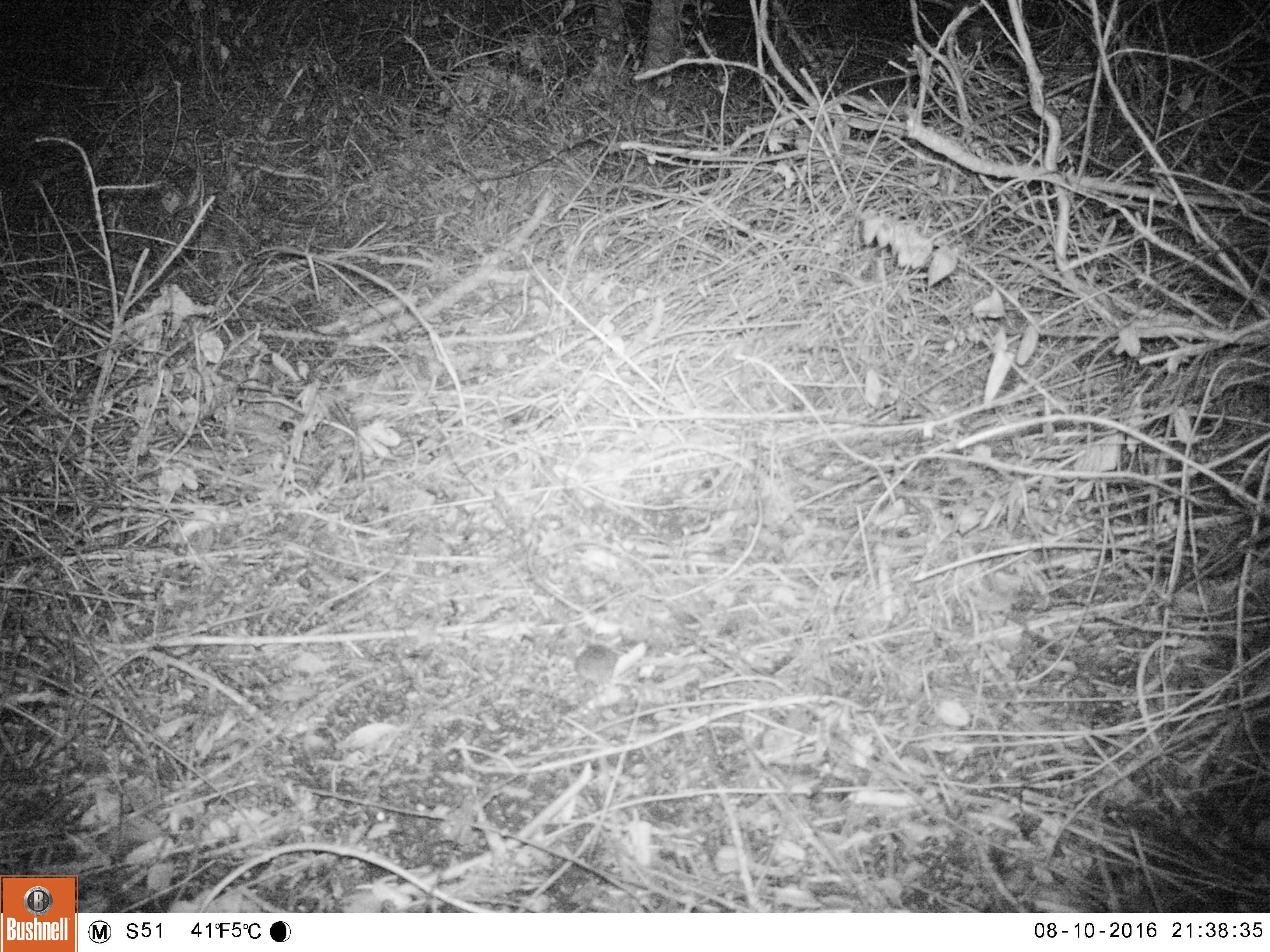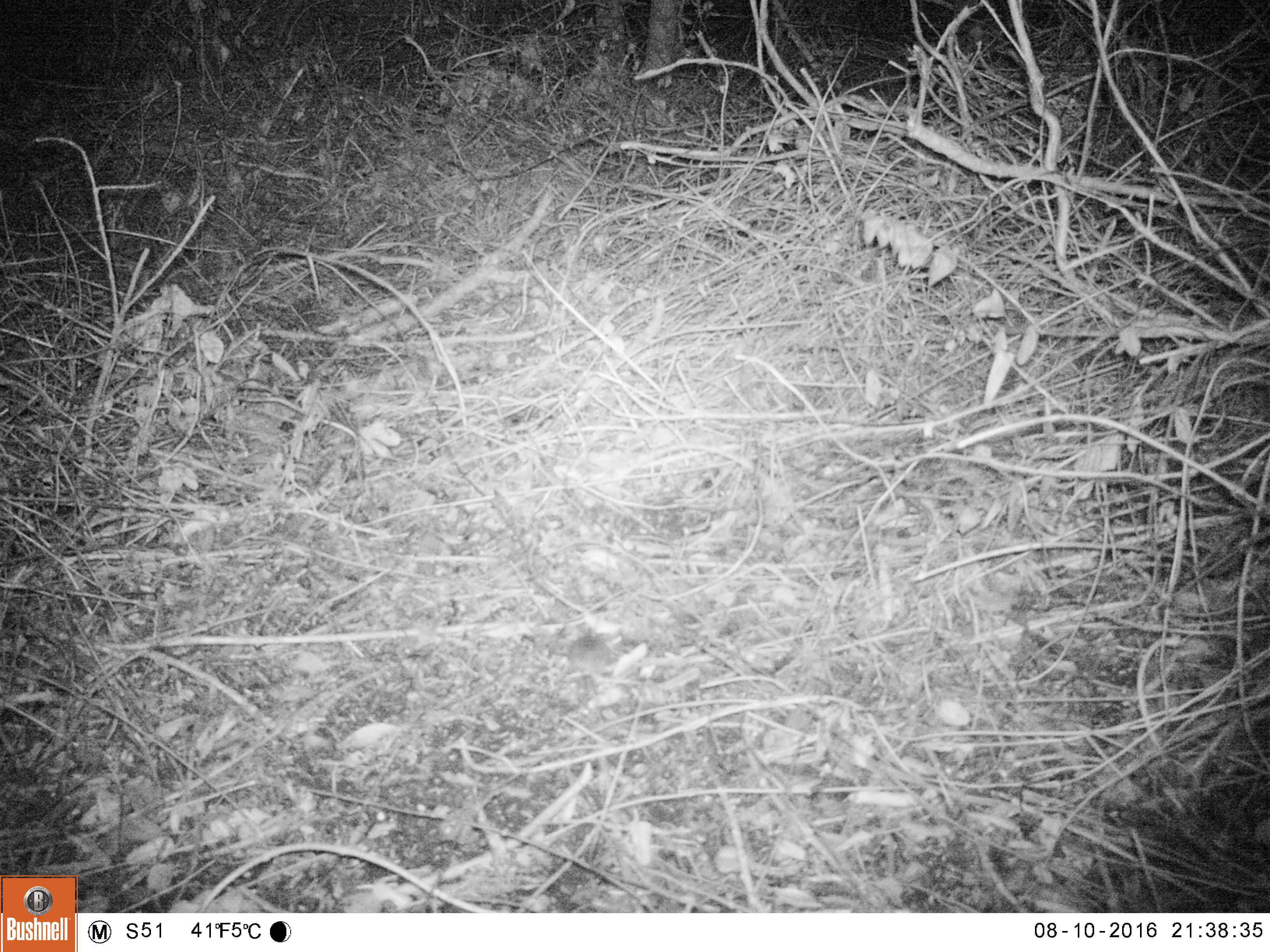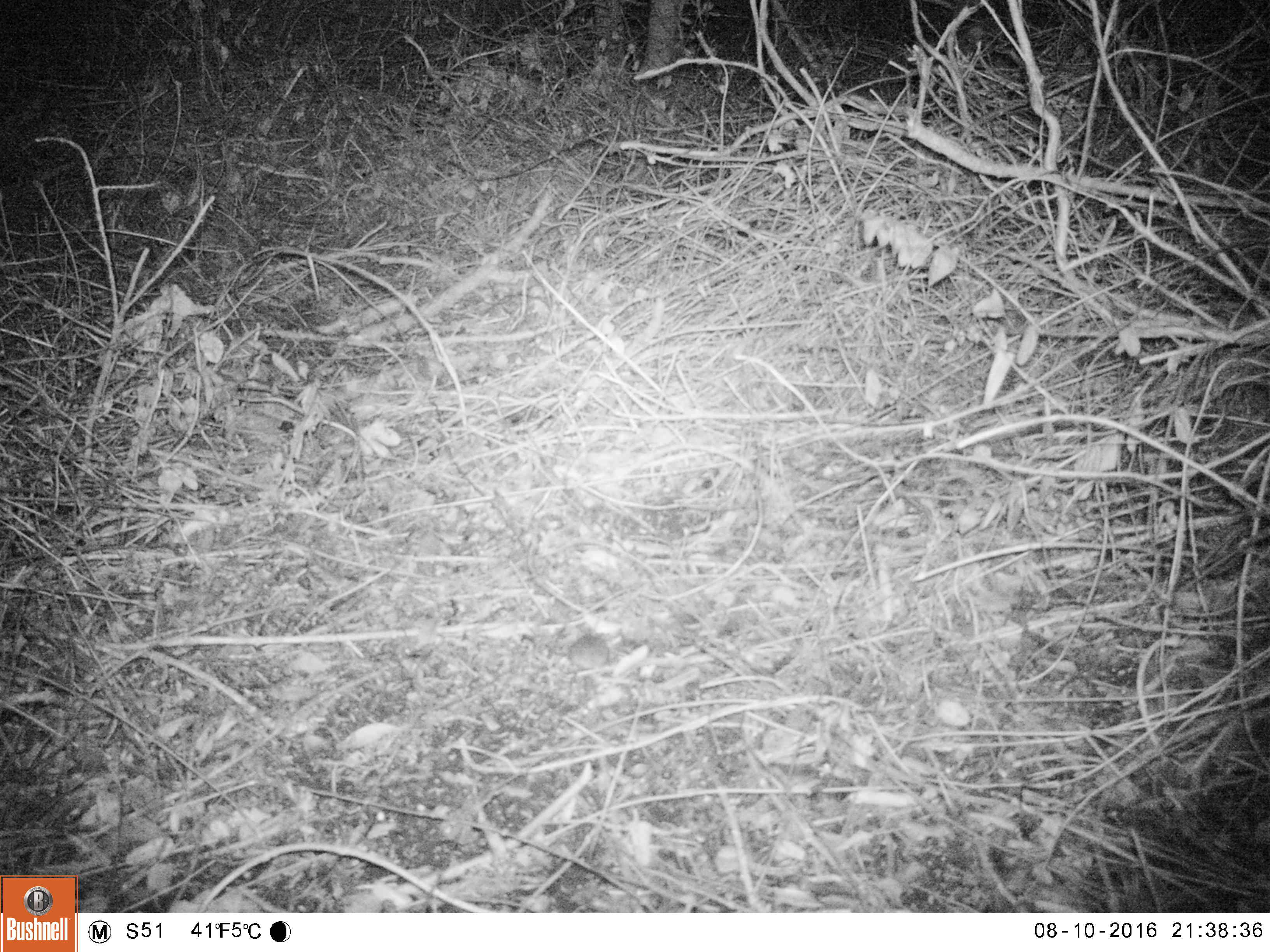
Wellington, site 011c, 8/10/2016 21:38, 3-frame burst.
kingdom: Animalia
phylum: Chordata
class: Mammalia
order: Rodentia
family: Muridae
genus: Mus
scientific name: Mus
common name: mouse